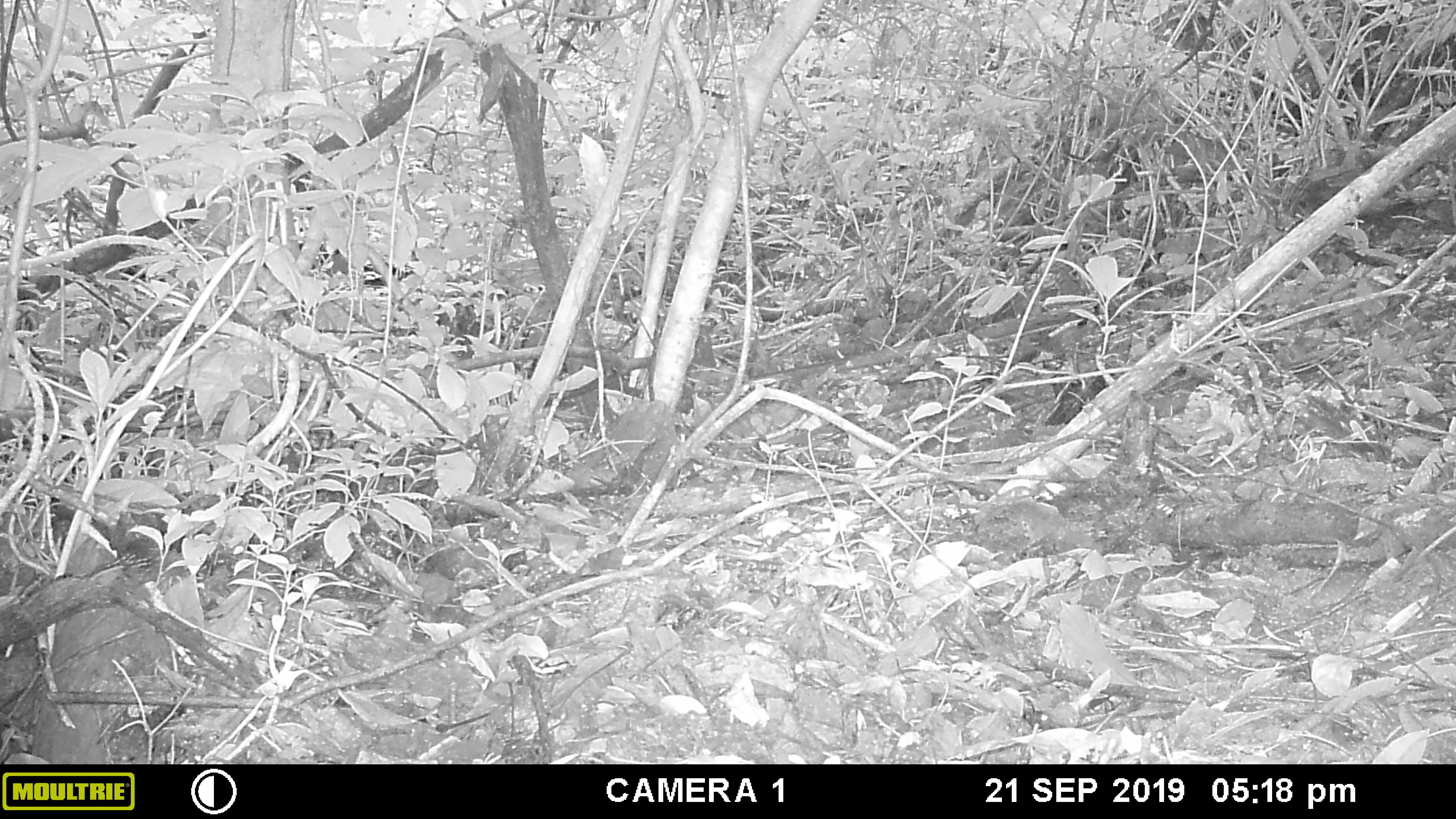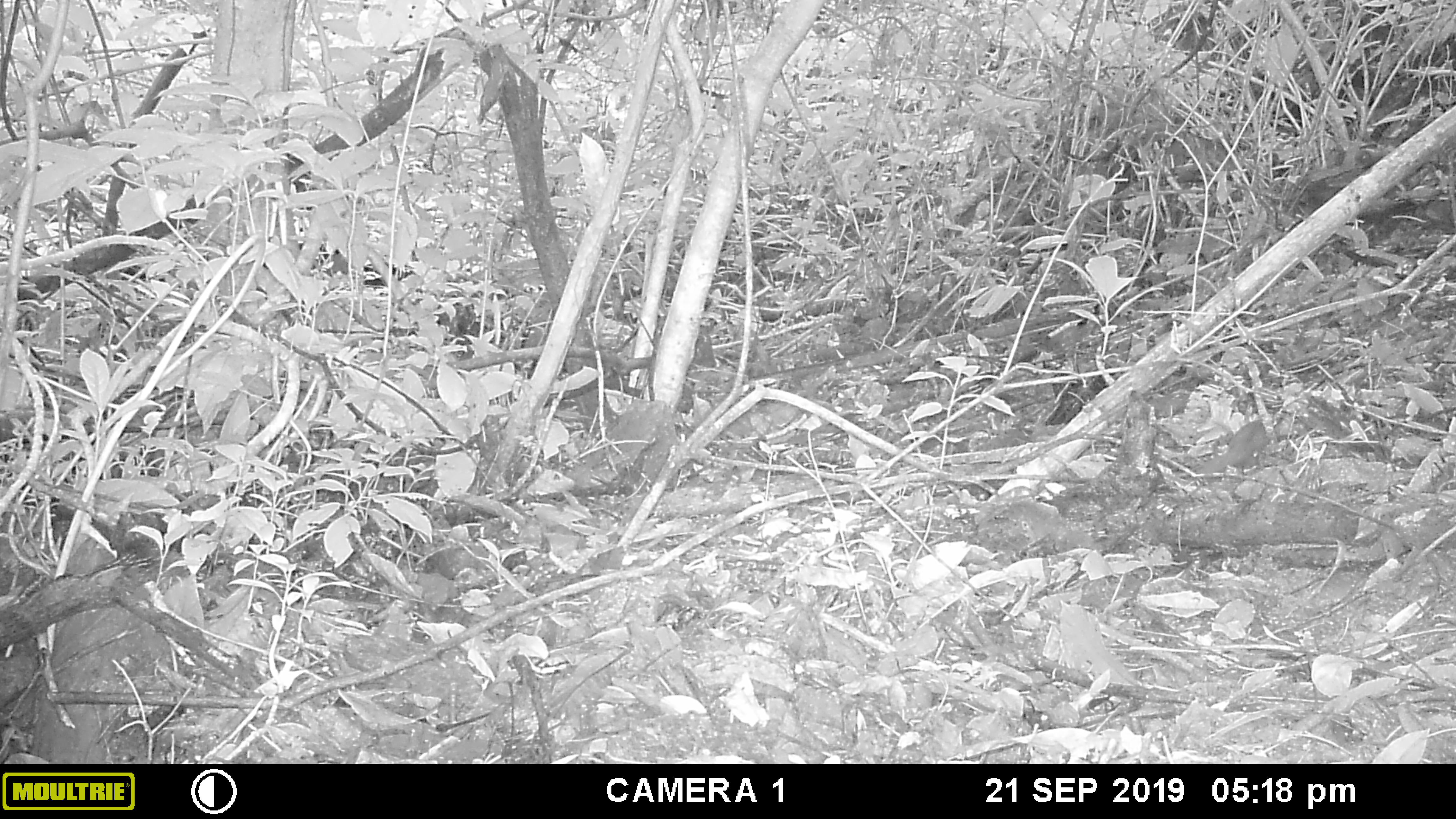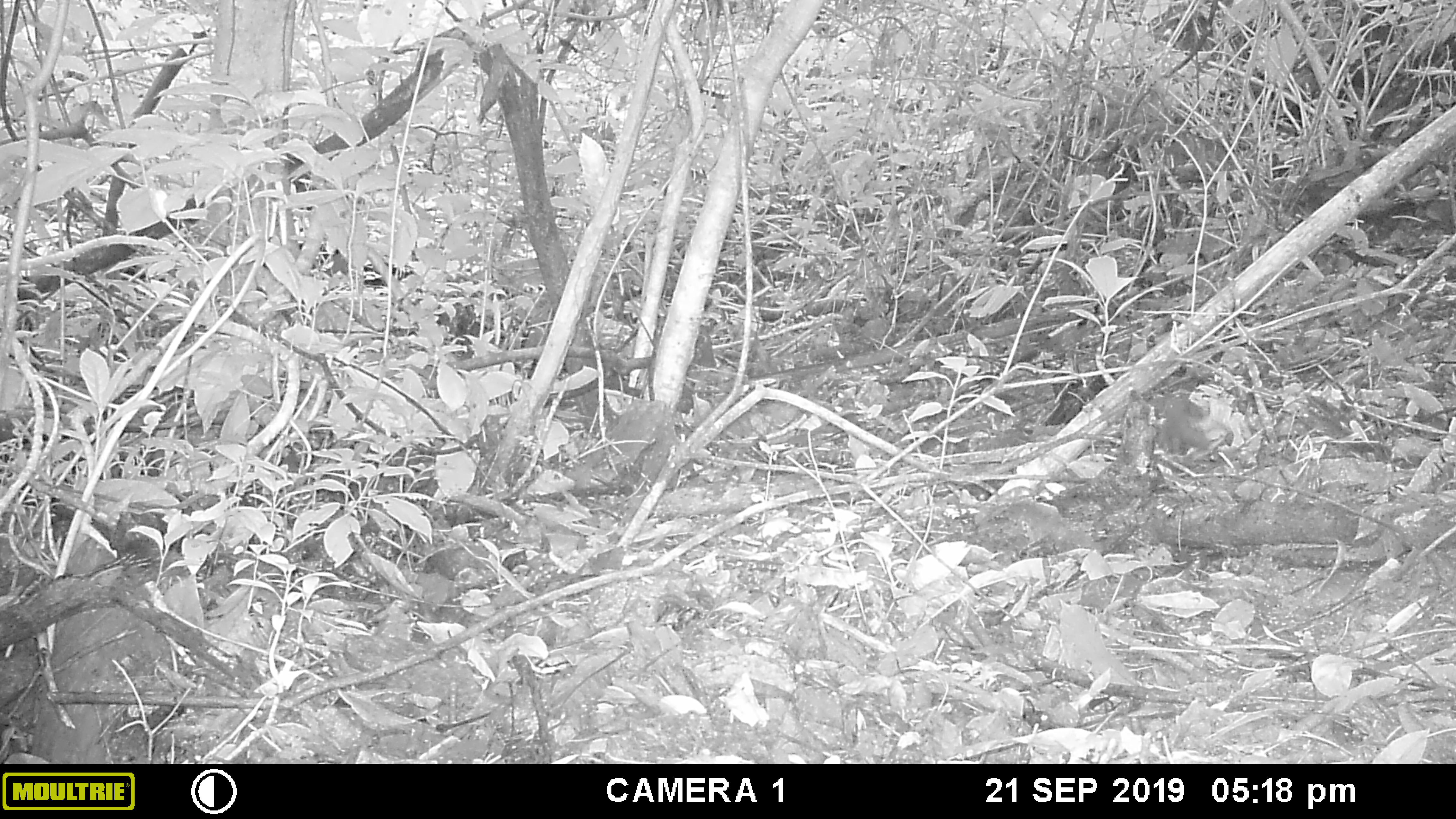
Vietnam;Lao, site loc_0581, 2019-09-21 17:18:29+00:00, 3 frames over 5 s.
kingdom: Animalia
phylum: Chordata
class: Mammalia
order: Scandentia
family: Tupaiidae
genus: Tupaia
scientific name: Tupaia belangeri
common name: northern treeshrew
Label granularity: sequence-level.